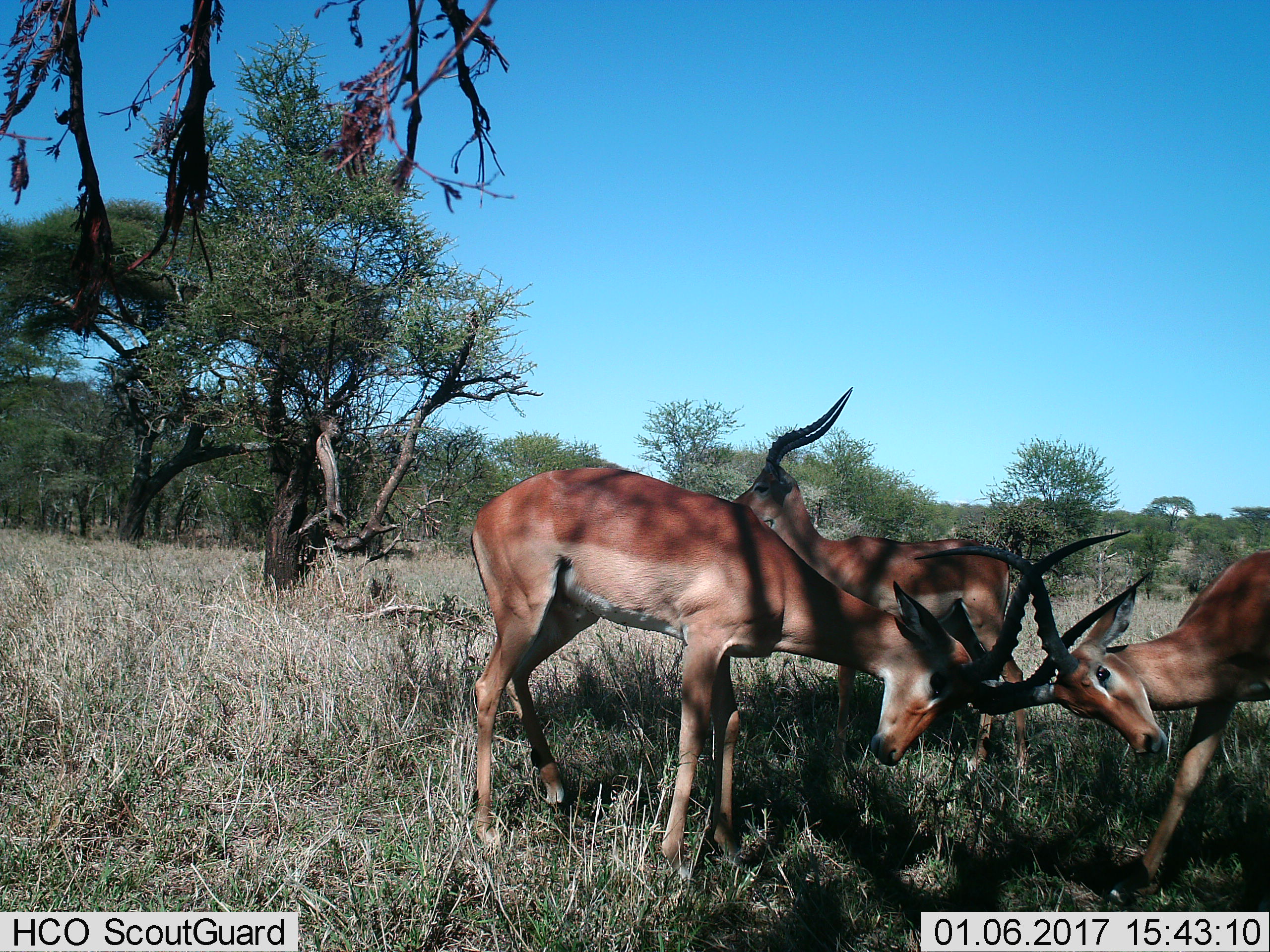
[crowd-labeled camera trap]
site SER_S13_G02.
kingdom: Animalia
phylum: Chordata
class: Mammalia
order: Artiodactyla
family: Bovidae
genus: Aepyceros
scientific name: Aepyceros melampus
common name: impala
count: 3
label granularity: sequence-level